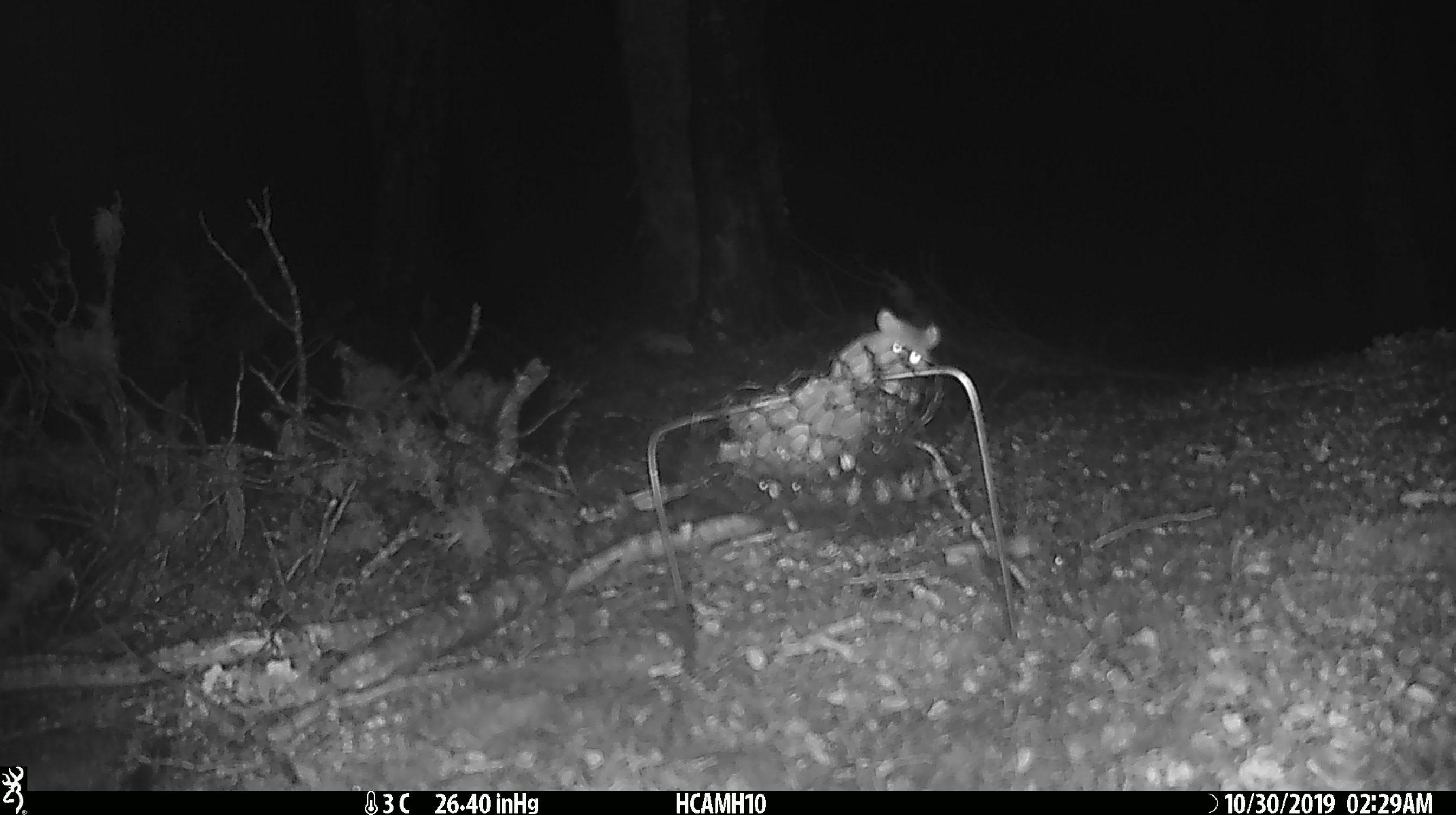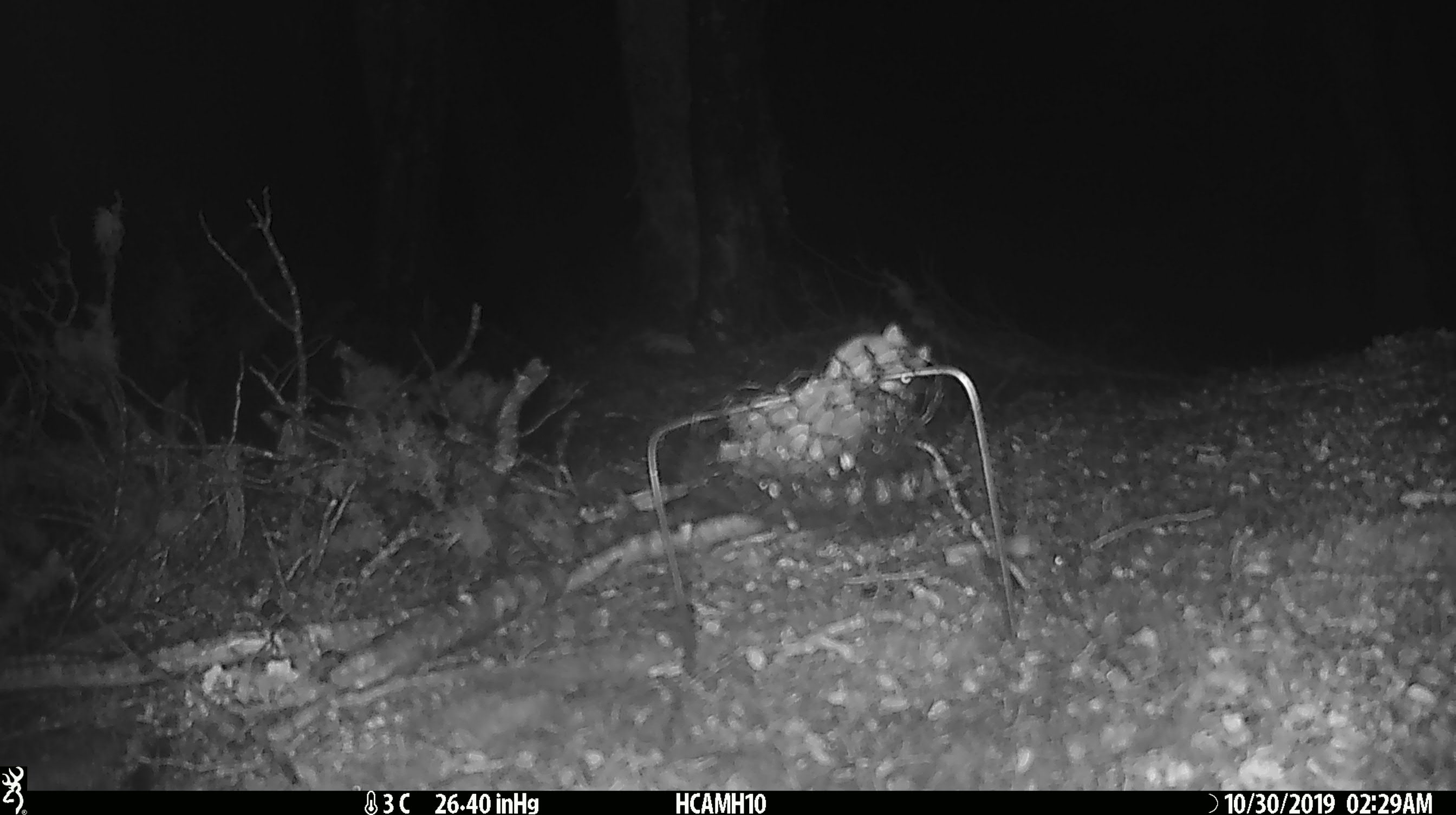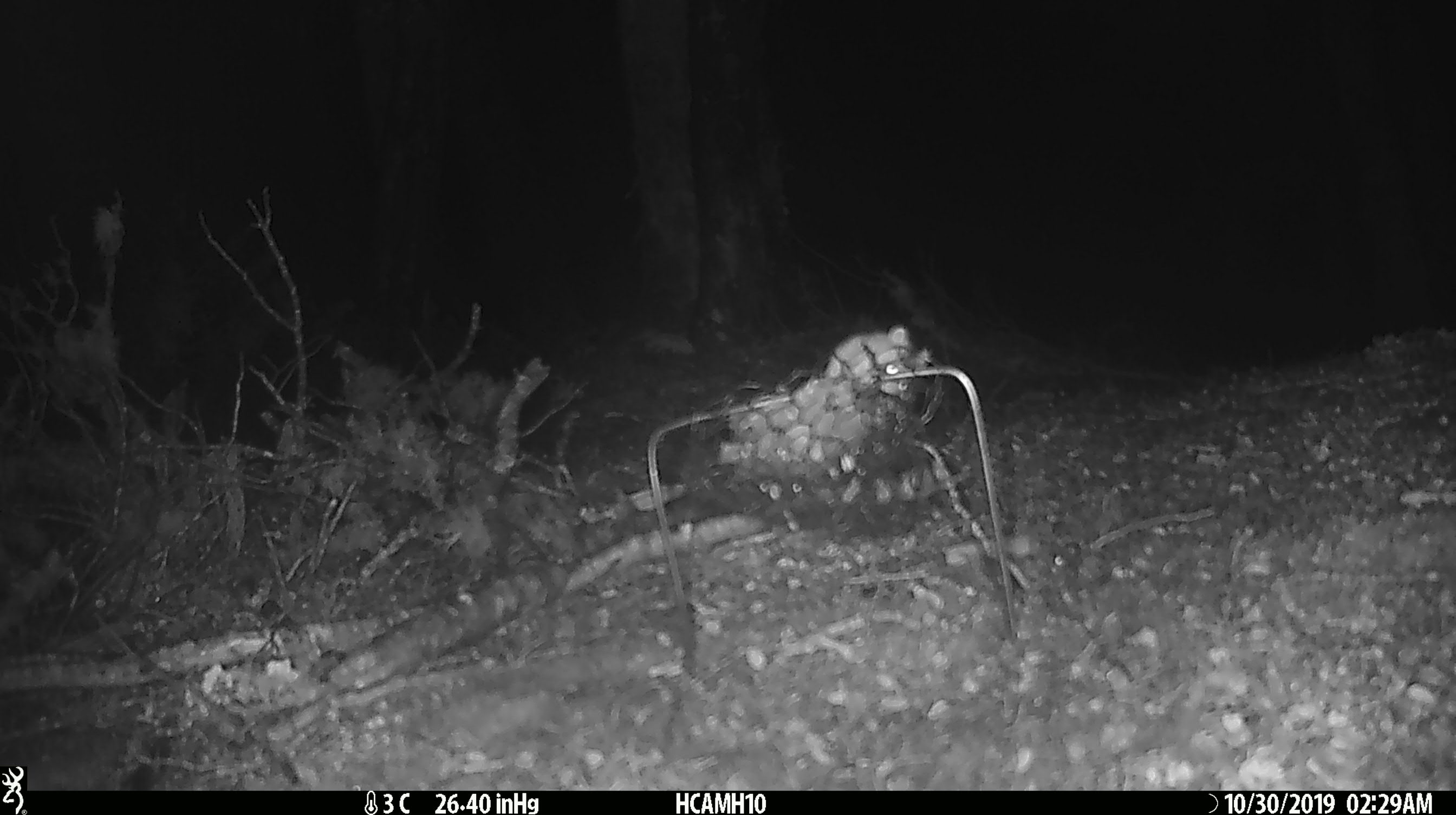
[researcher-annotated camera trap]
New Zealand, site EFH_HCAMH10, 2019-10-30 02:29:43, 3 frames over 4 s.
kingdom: Animalia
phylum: Chordata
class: Mammalia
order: Rodentia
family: Muridae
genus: Mus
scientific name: Mus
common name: mouse